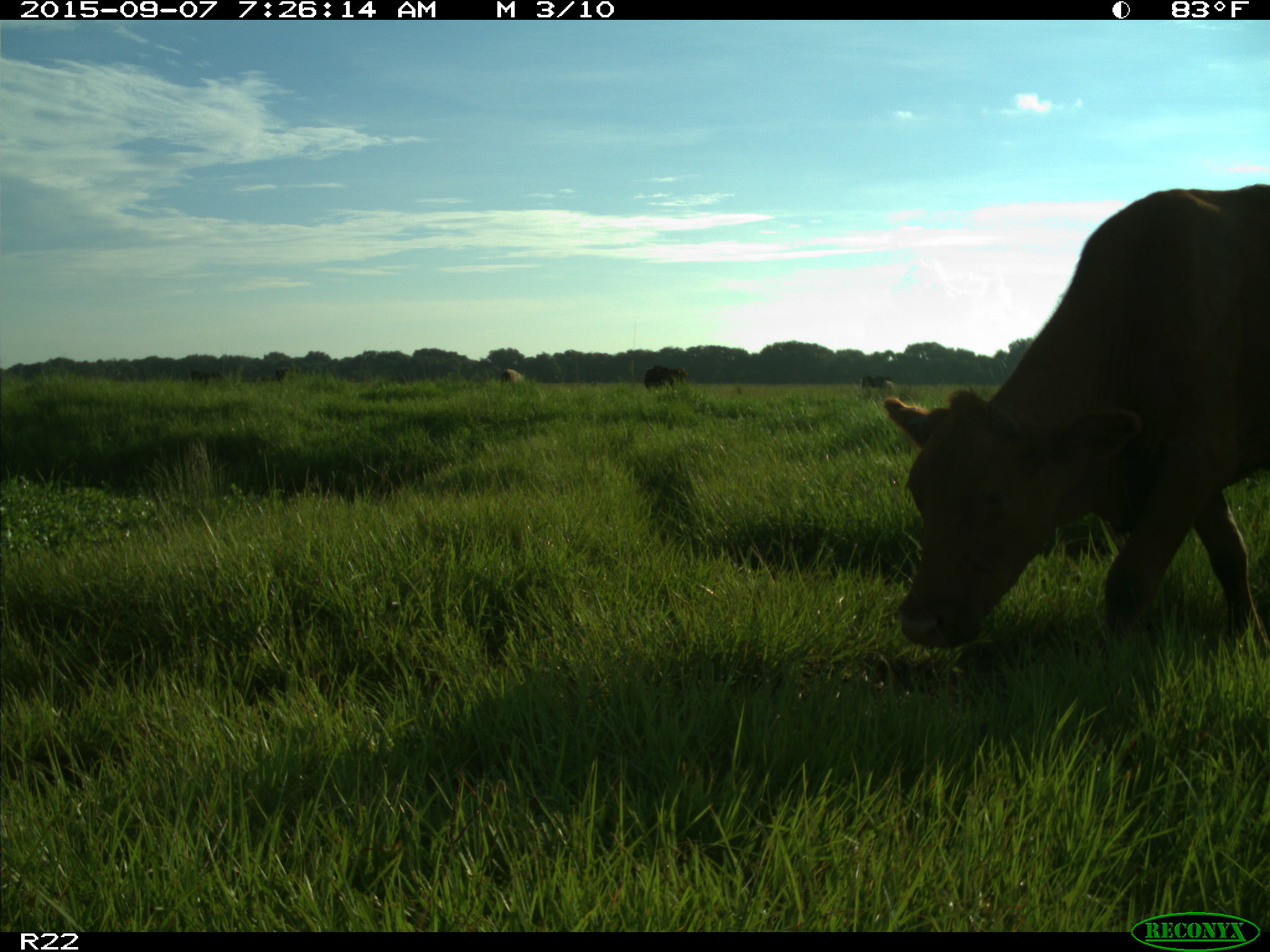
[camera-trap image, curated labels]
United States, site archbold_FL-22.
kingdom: Animalia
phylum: Chordata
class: Mammalia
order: Artiodactyla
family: Bovidae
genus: Bos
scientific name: Bos taurus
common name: domestic cow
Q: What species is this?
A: Bos taurus (domestic cow).